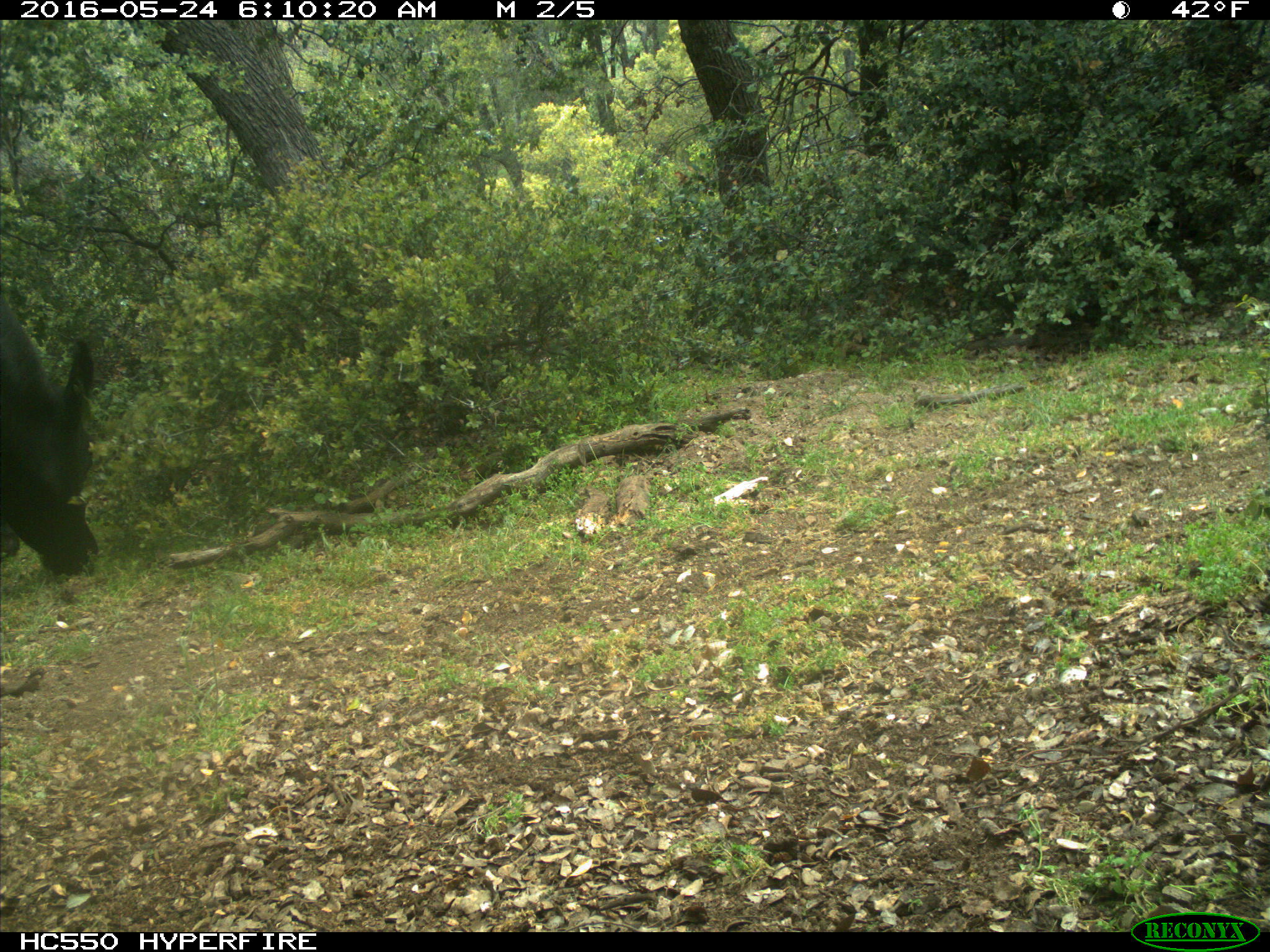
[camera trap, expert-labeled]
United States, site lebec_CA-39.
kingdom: Animalia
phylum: Chordata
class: Mammalia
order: Artiodactyla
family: Bovidae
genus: Bos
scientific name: Bos taurus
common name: domestic cow